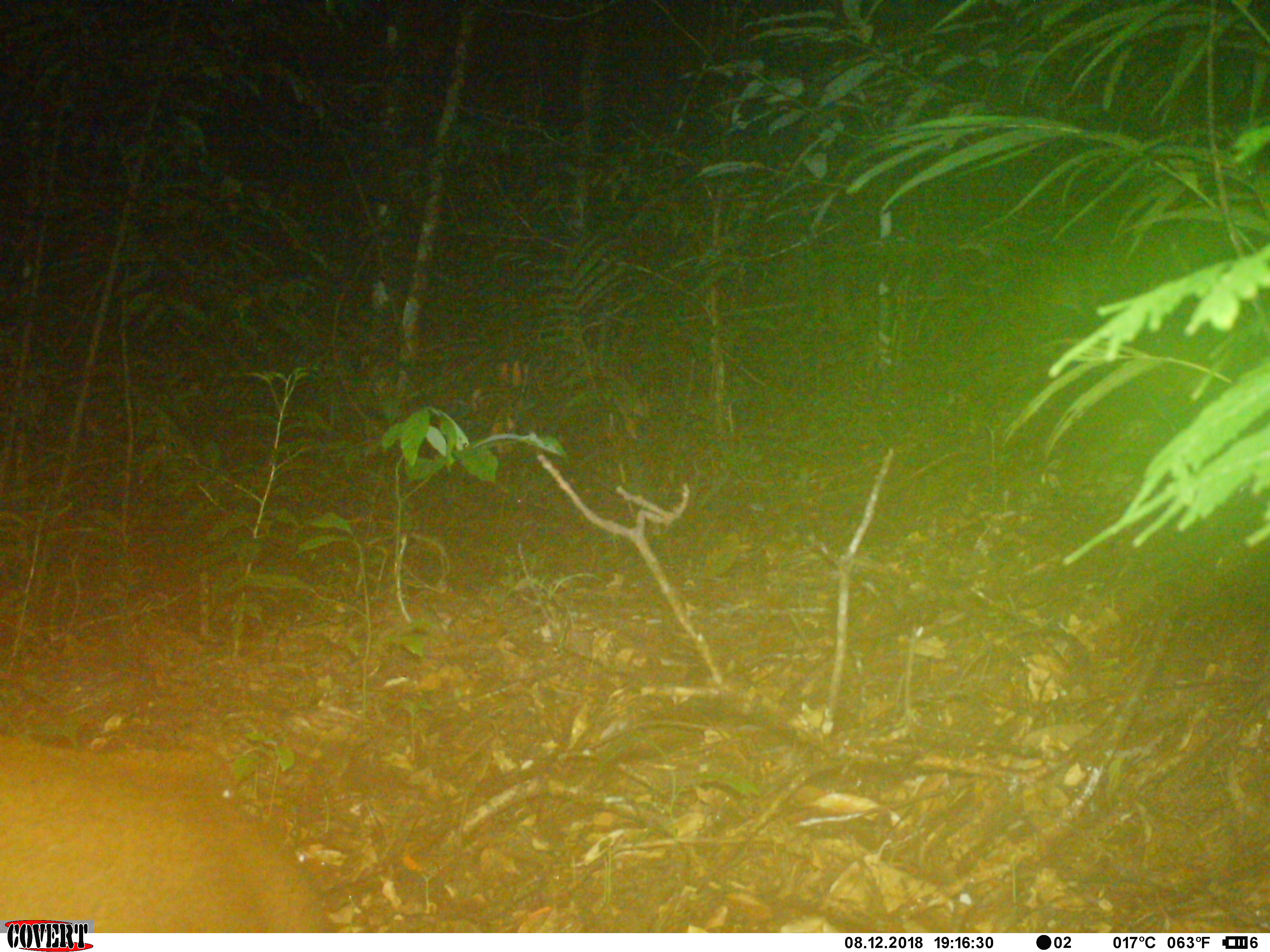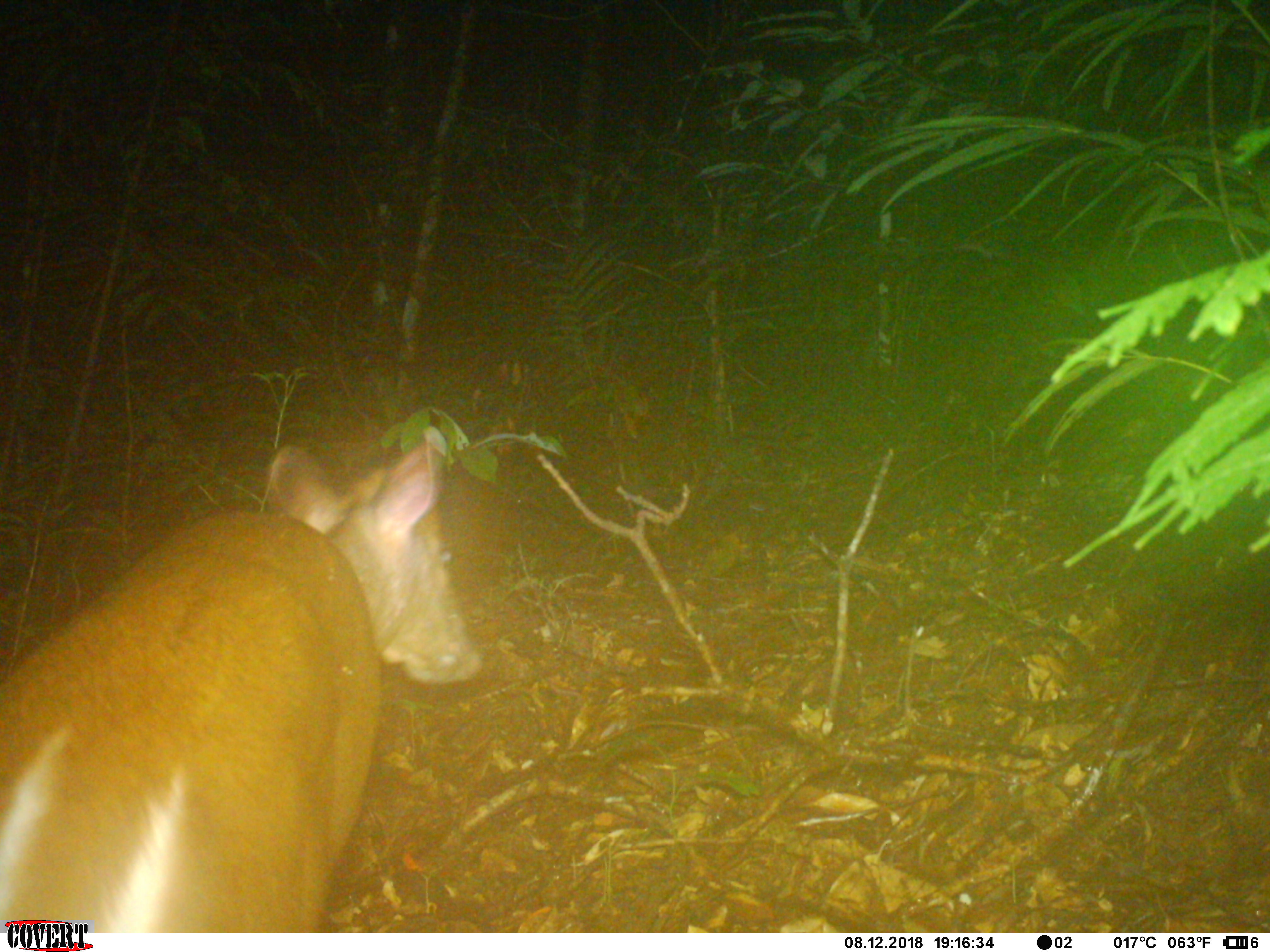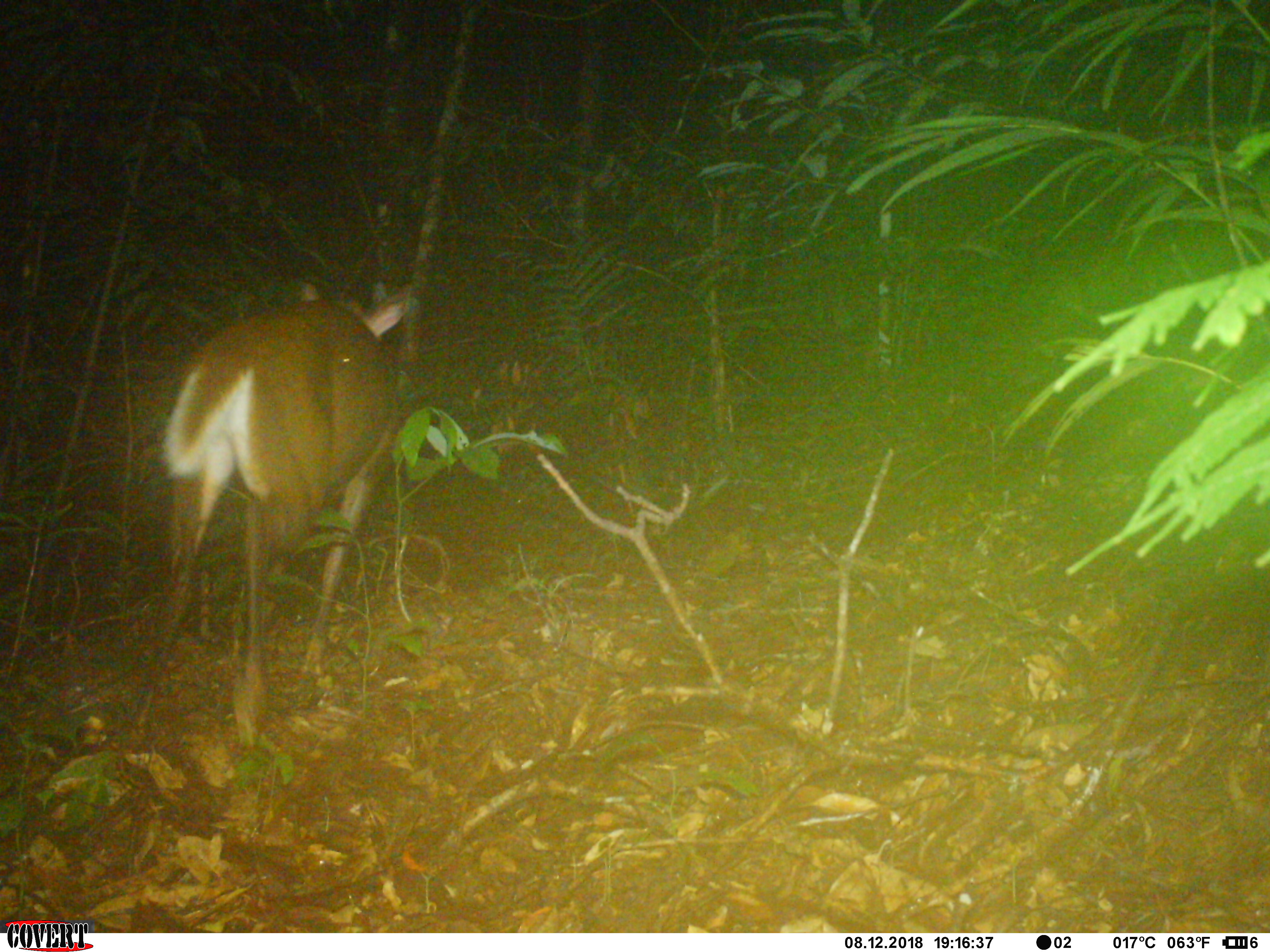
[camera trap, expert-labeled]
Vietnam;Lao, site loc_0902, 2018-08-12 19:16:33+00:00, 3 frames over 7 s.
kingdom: Animalia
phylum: Chordata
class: Mammalia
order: Artiodactyla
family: Cervidae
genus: Muntiacus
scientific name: Muntiacus rooseveltorum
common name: roosevelt's muntjac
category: roosevelts muntjac group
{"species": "roosevelts muntjac group (roosevelt's muntjac) (Muntiacus rooseveltorum)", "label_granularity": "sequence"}